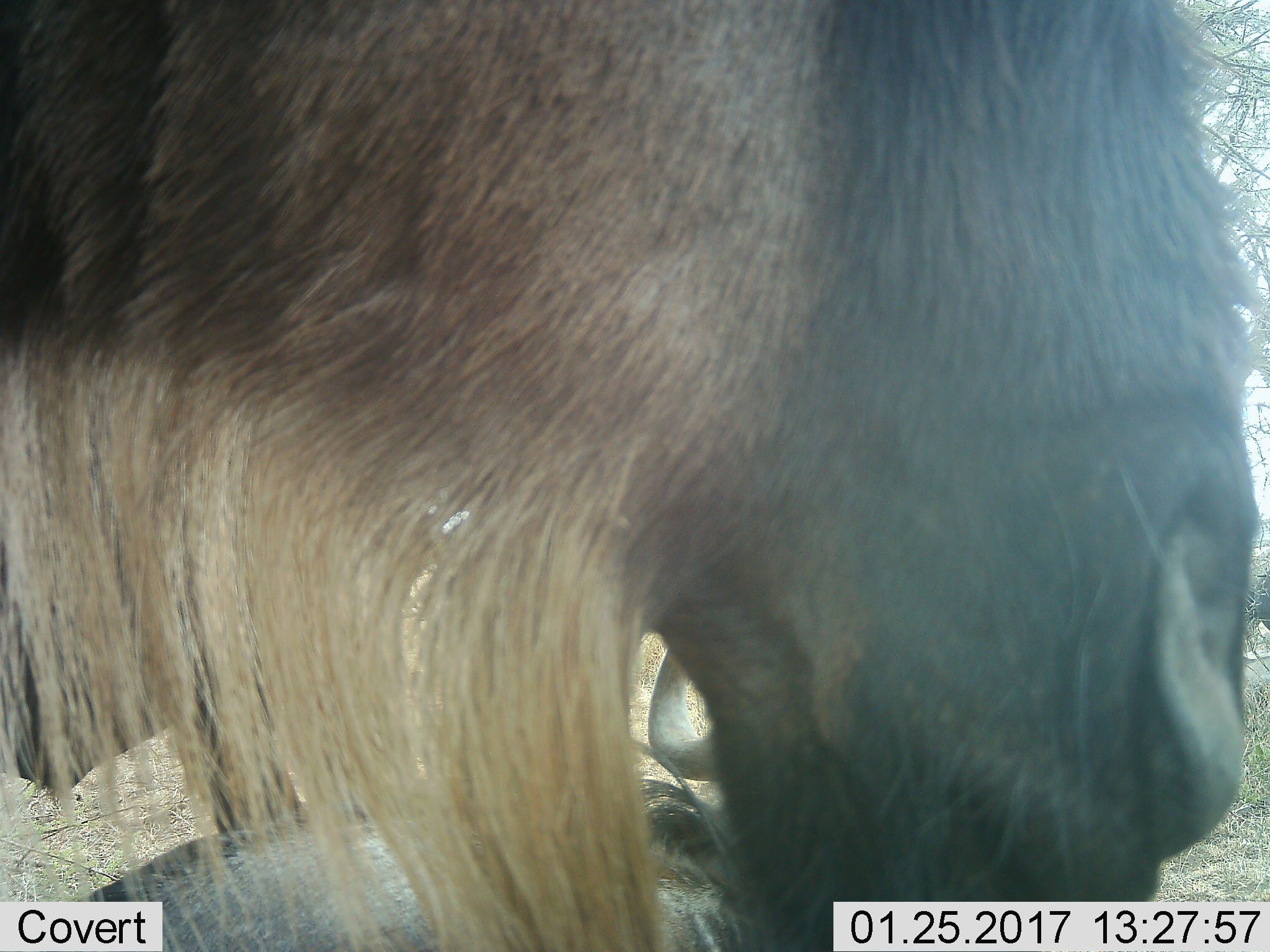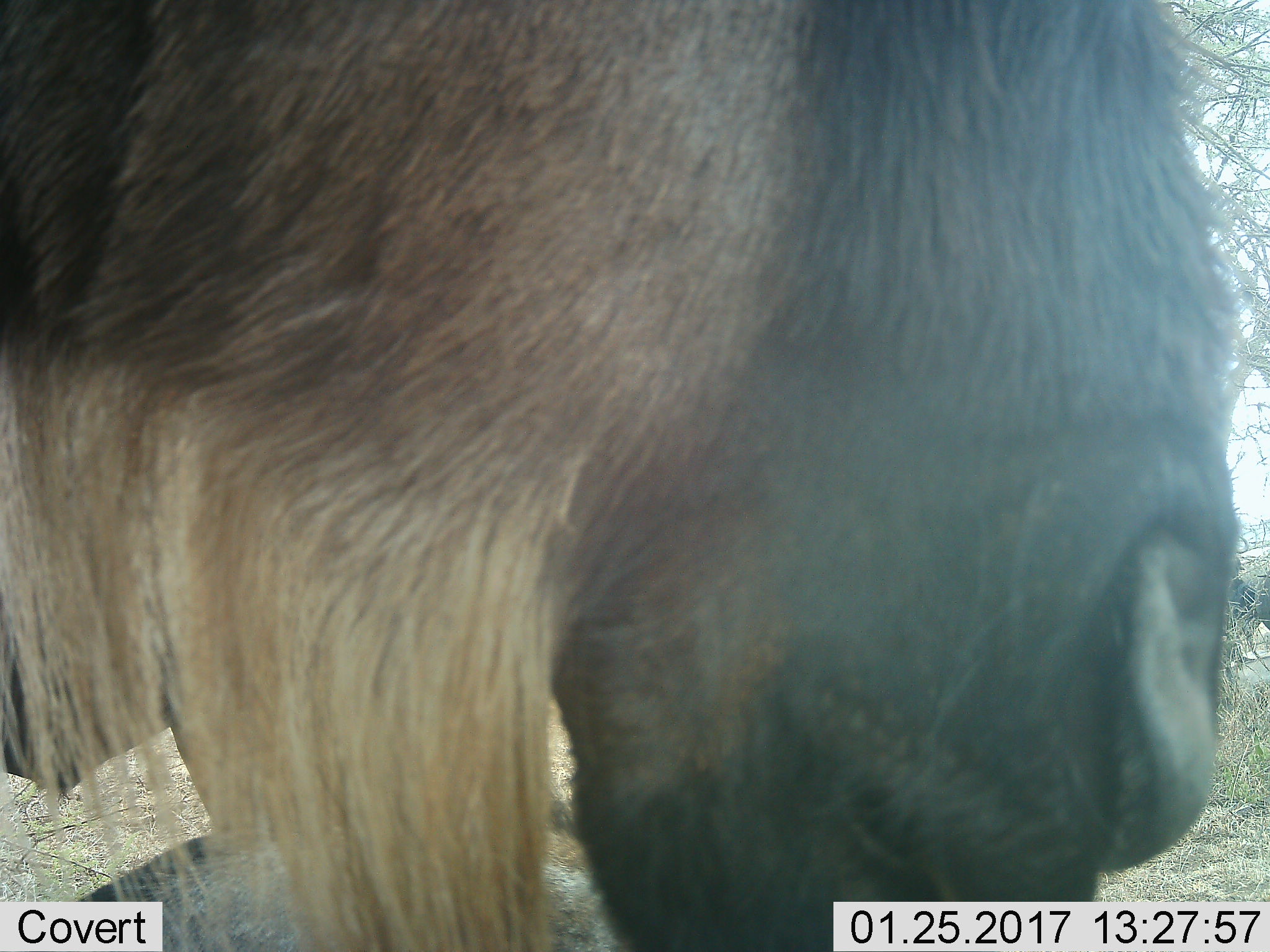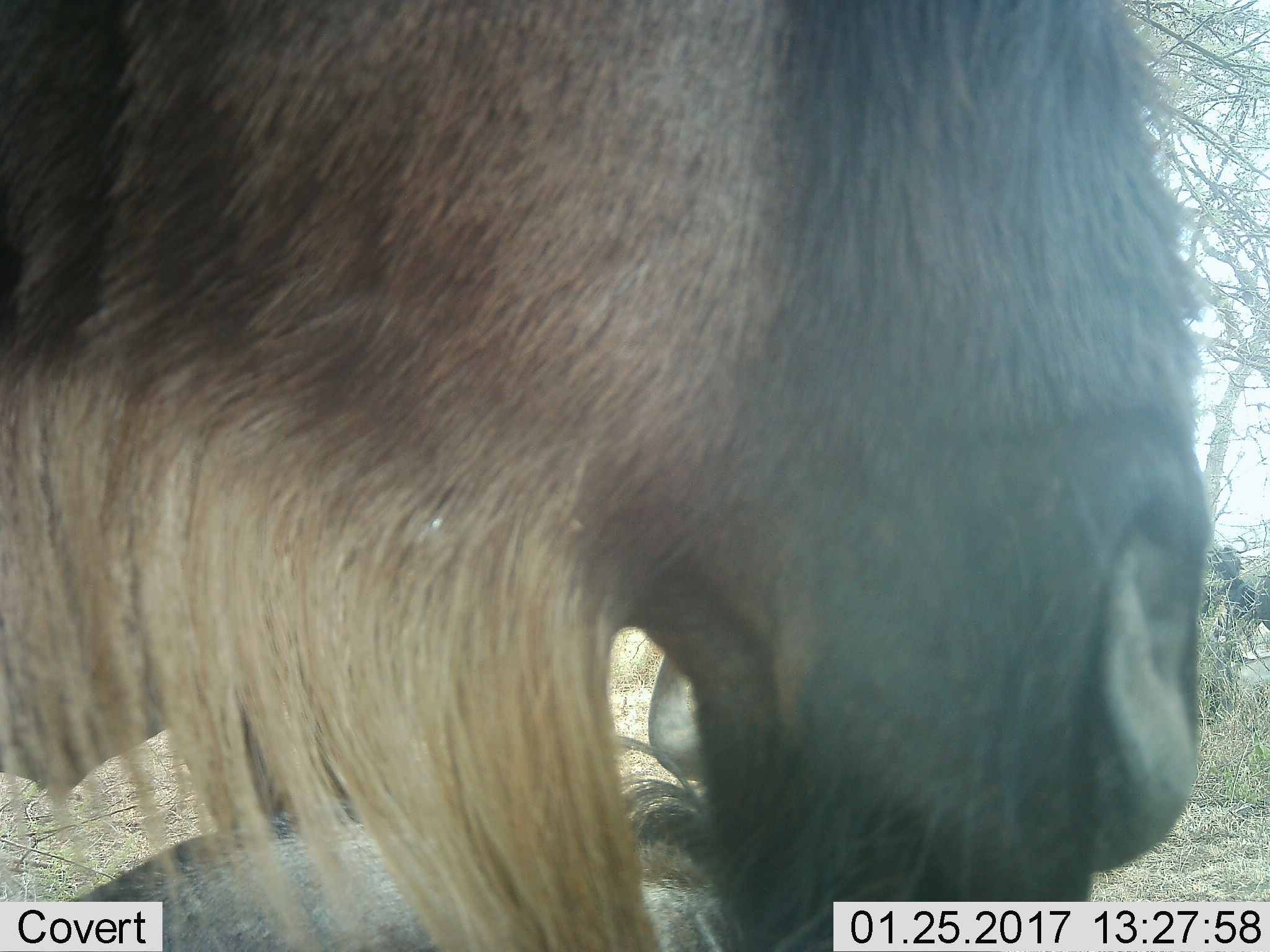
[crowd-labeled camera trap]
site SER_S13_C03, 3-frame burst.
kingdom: Animalia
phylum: Chordata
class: Mammalia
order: Artiodactyla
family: Bovidae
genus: Connochaetes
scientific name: Connochaetes taurinus taurinus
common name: blue wildebeest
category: wildebeestblue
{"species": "wildebeestblue (blue wildebeest) (Connochaetes taurinus taurinus)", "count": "2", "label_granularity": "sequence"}